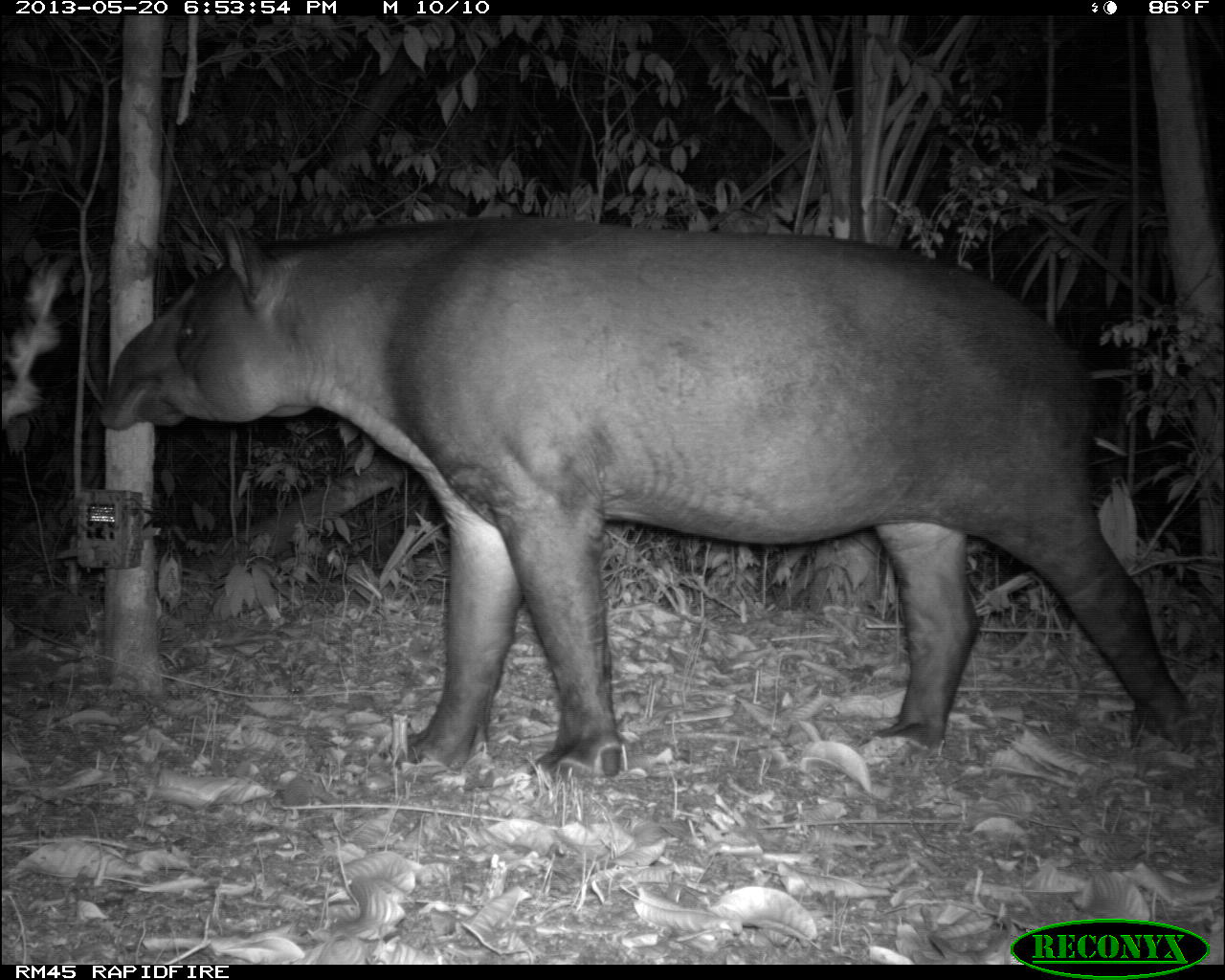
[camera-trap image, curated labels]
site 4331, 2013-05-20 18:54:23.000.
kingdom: Animalia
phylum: Chordata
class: Mammalia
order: Perissodactyla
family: Tapiridae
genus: Tapirus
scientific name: Tapirus bairdii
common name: baird's tapir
Tapirus bairdii (baird's tapir), count 1, sex male.